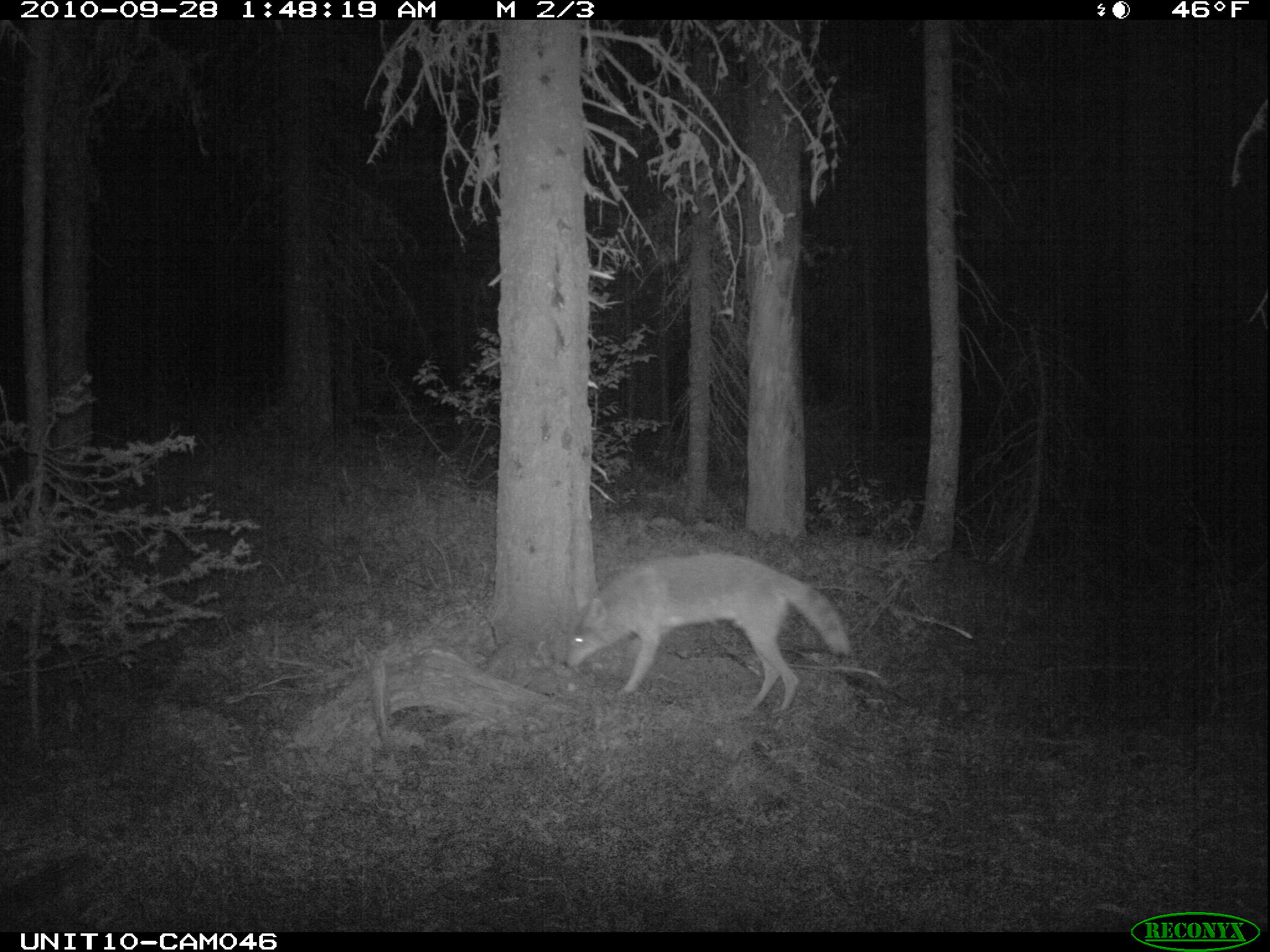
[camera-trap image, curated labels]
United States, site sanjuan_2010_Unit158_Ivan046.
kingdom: Animalia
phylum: Chordata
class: Mammalia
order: Carnivora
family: Canidae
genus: Canis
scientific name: Canis latrans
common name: coyote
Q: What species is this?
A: Canis latrans (coyote).